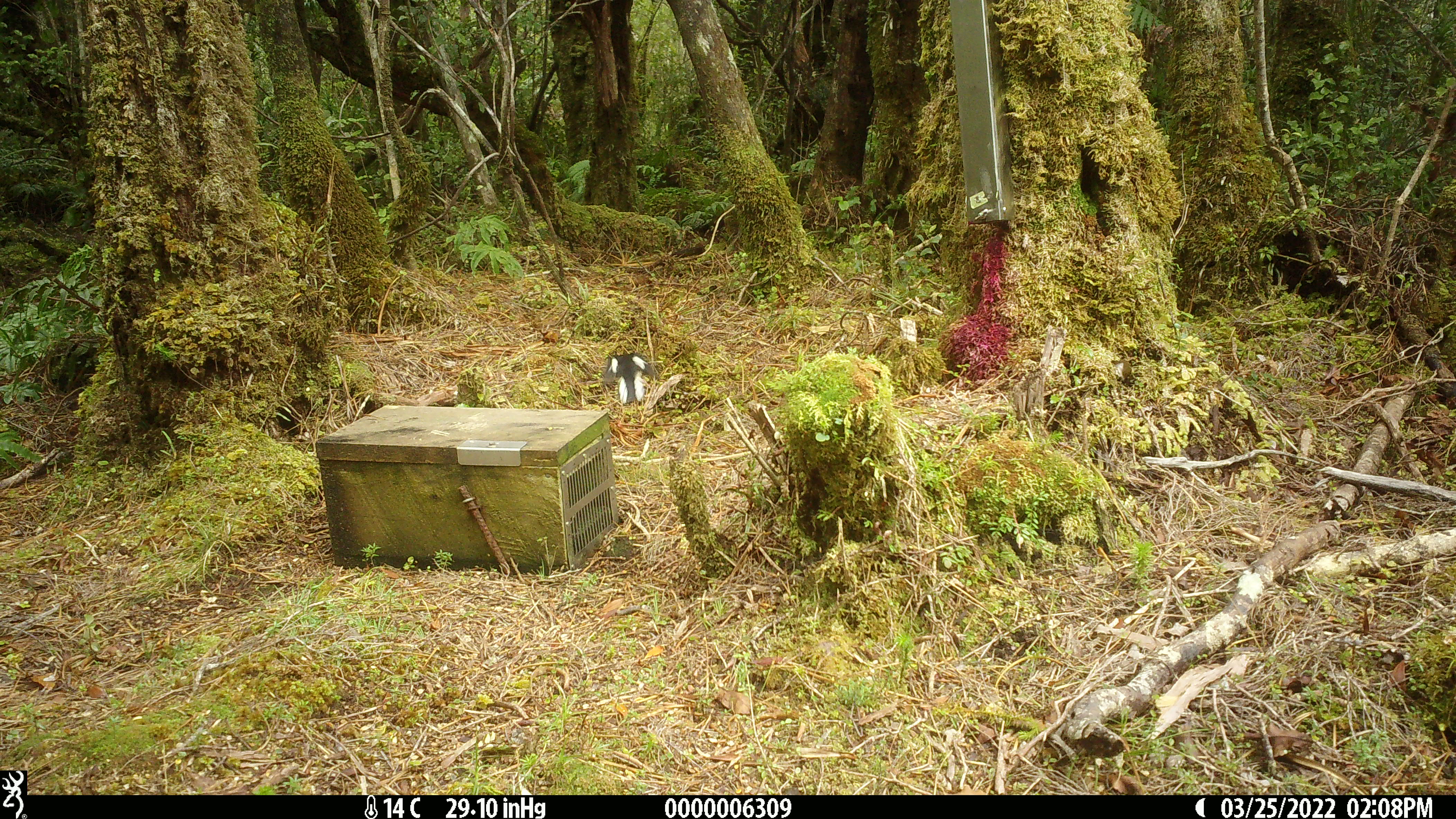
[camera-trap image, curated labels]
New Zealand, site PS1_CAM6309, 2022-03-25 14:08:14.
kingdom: Animalia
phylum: Chordata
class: Aves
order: Passeriformes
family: Petroicidae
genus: Petroica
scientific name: Petroica macrocephala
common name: tomtit